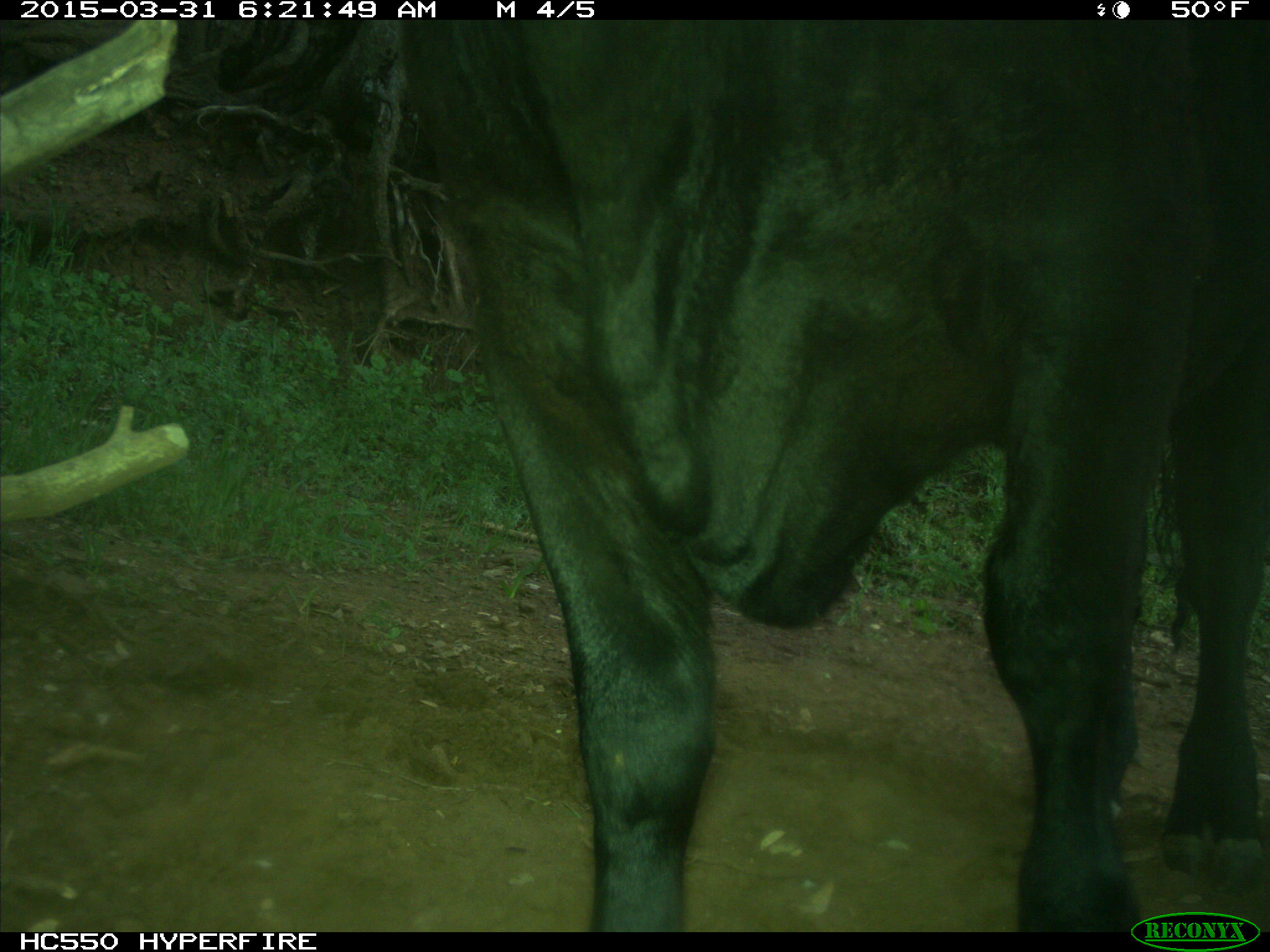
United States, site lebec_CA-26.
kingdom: Animalia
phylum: Chordata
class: Mammalia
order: Artiodactyla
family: Bovidae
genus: Bos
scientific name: Bos taurus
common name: domestic cow